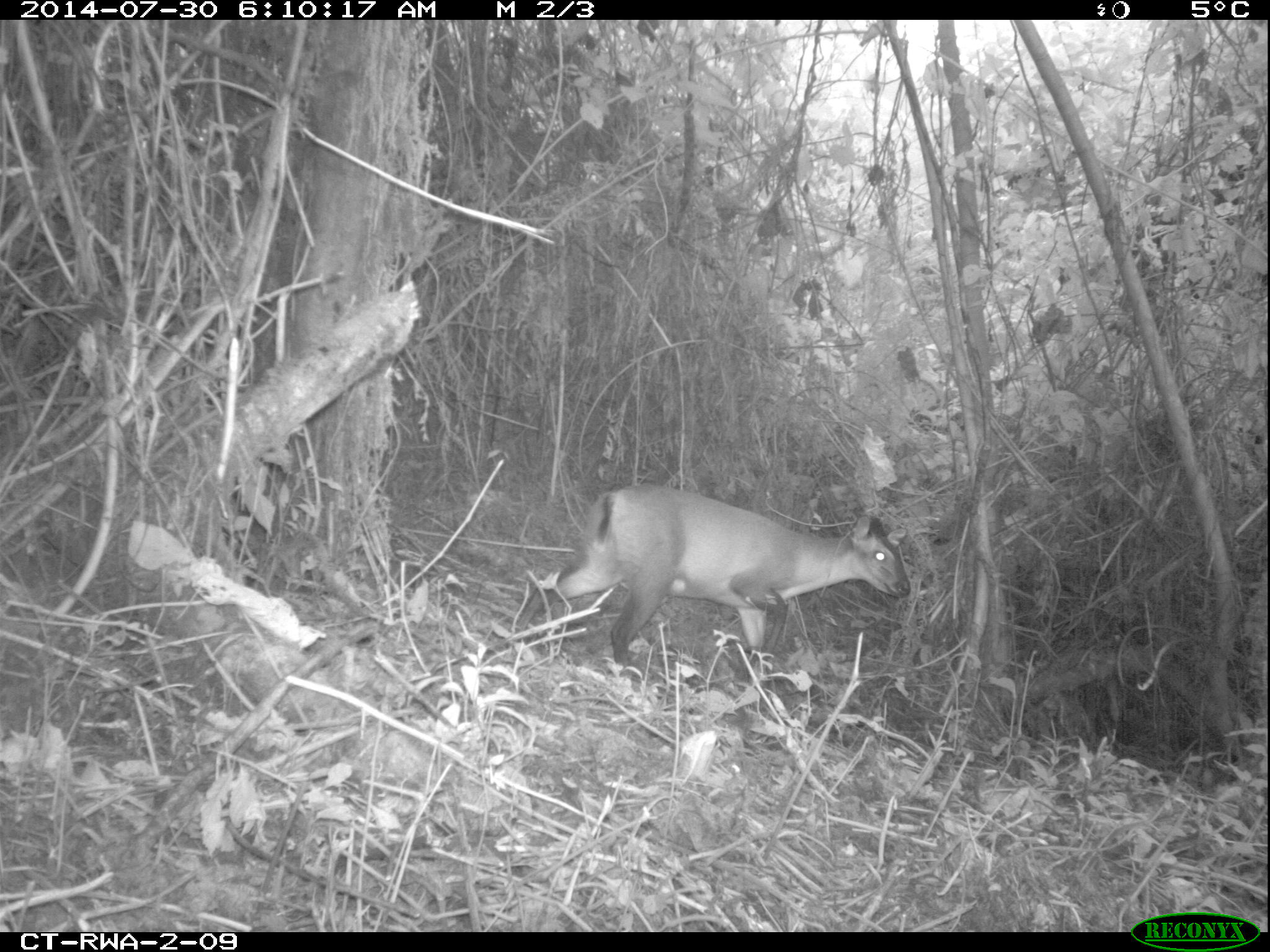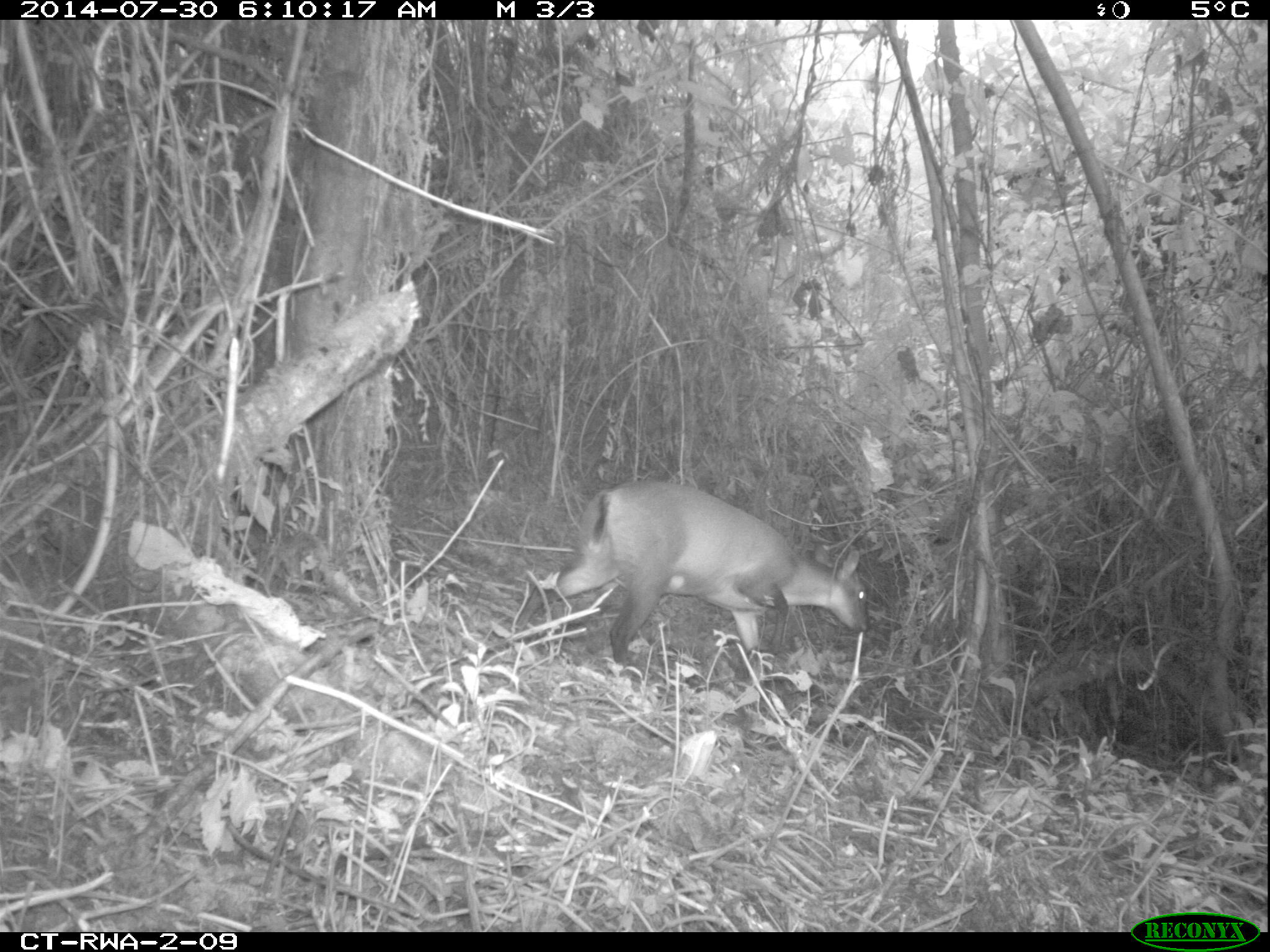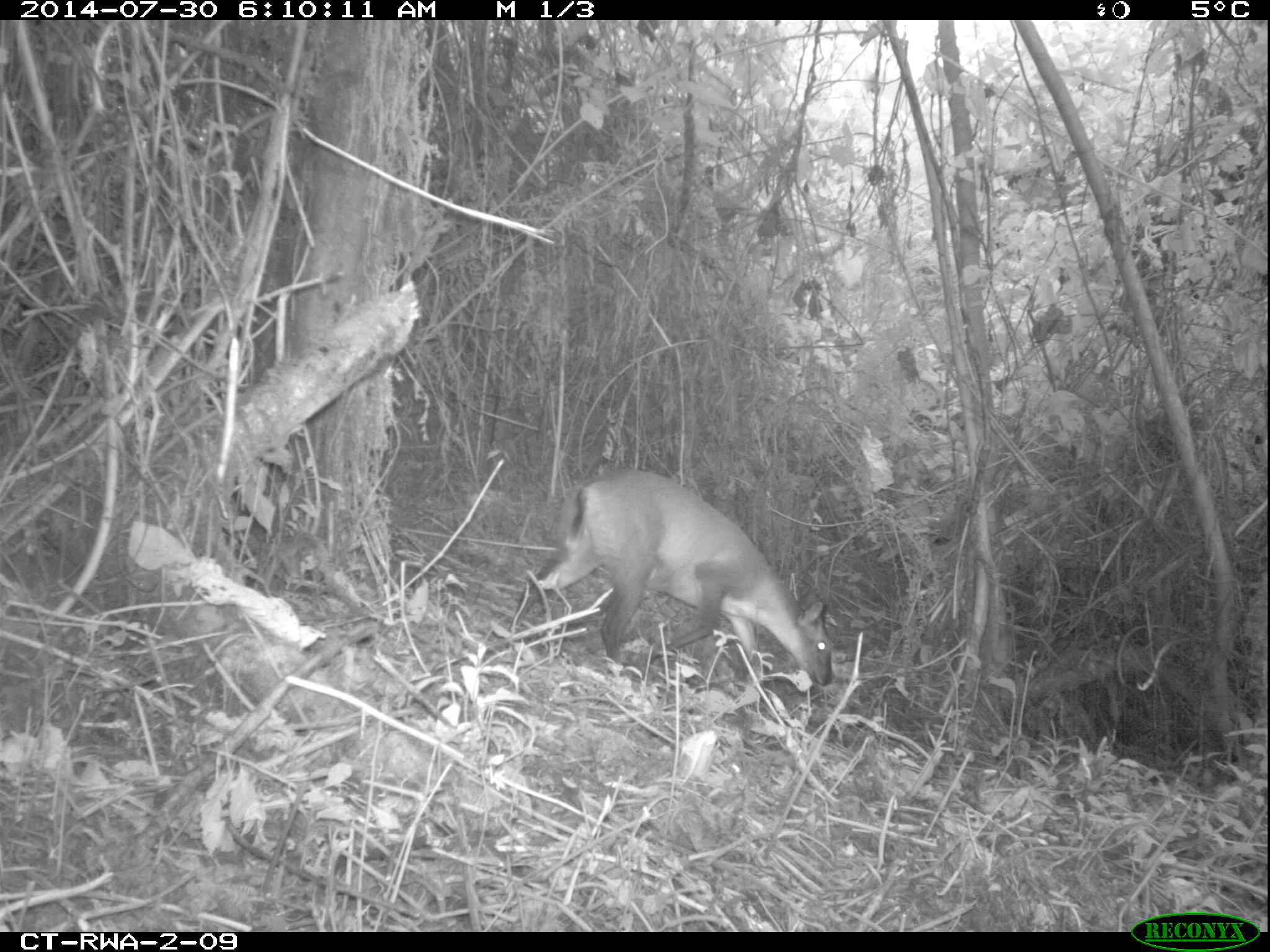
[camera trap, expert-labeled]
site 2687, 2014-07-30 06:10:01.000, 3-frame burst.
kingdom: Animalia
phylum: Chordata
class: Mammalia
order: Artiodactyla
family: Bovidae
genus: Cephalophus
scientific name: Cephalophus nigrifrons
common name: black-fronted duiker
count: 1